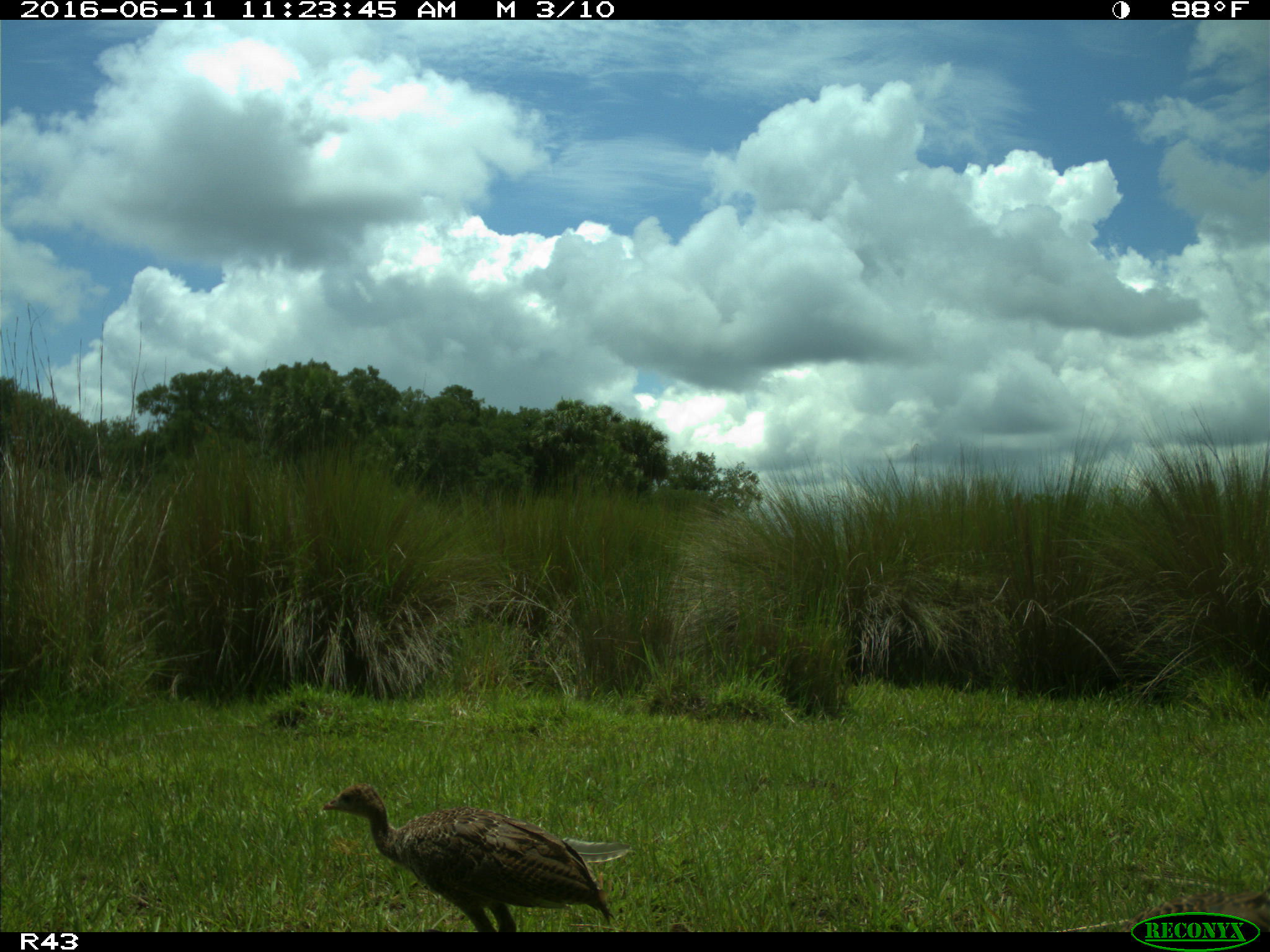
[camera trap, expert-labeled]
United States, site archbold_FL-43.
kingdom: Animalia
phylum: Chordata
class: Aves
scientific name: Aves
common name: birds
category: unidentified bird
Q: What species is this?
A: Unidentified bird (birds) (Aves).